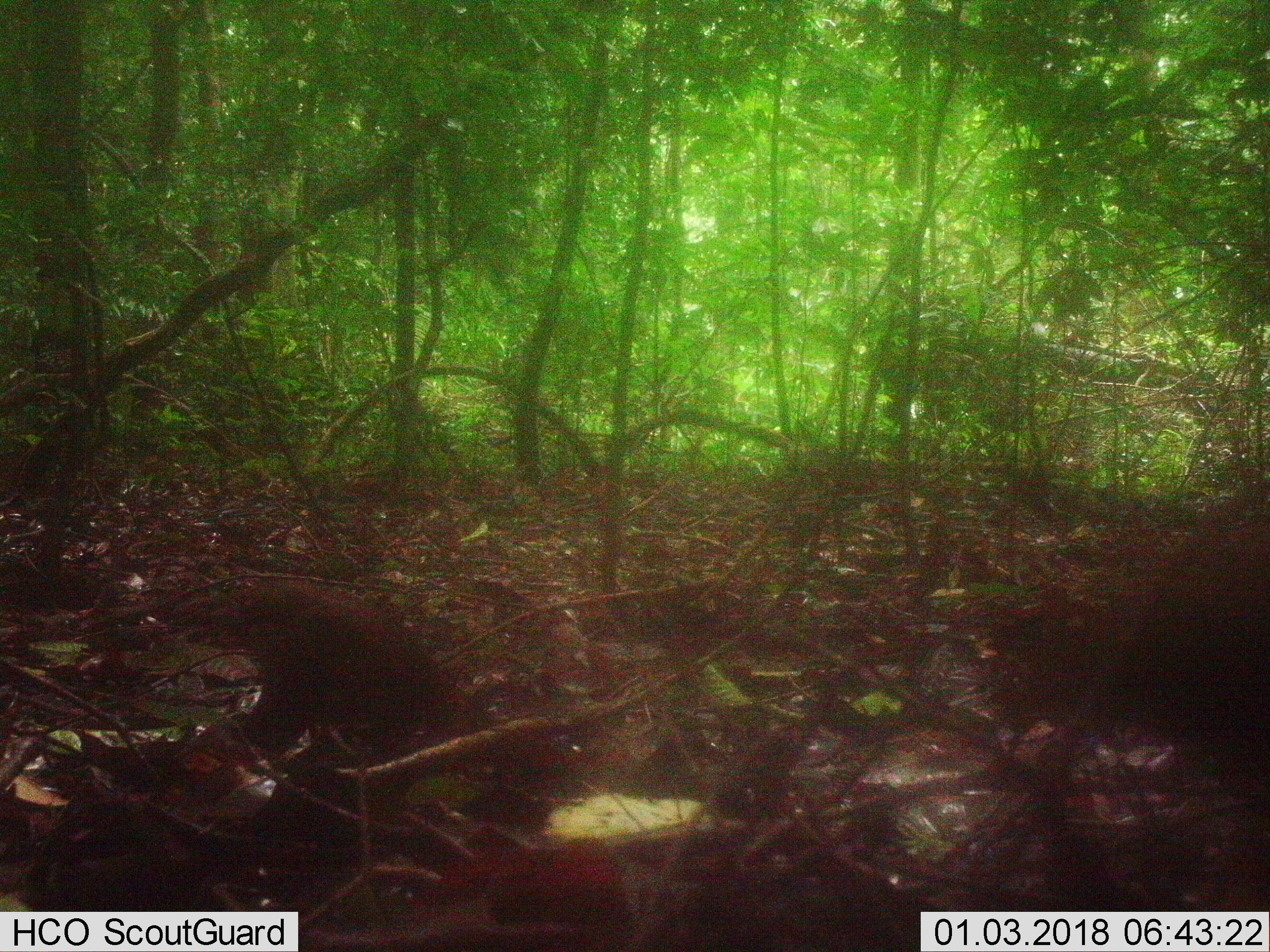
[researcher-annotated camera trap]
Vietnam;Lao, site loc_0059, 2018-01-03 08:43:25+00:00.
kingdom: Animalia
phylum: Chordata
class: Aves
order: Galliformes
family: Phasianidae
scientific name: Phasianidae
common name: partridge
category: unidentified partridge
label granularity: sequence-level